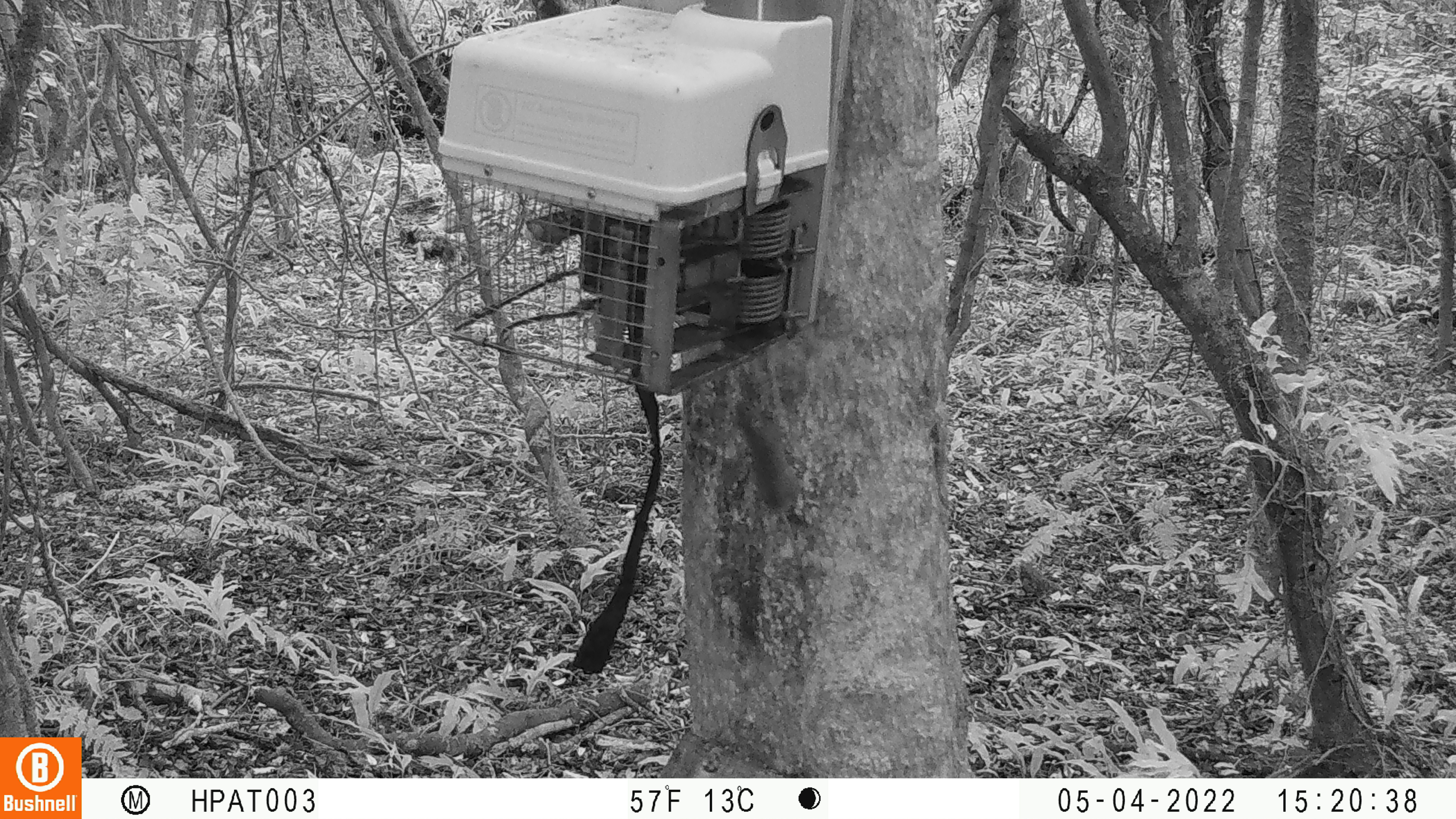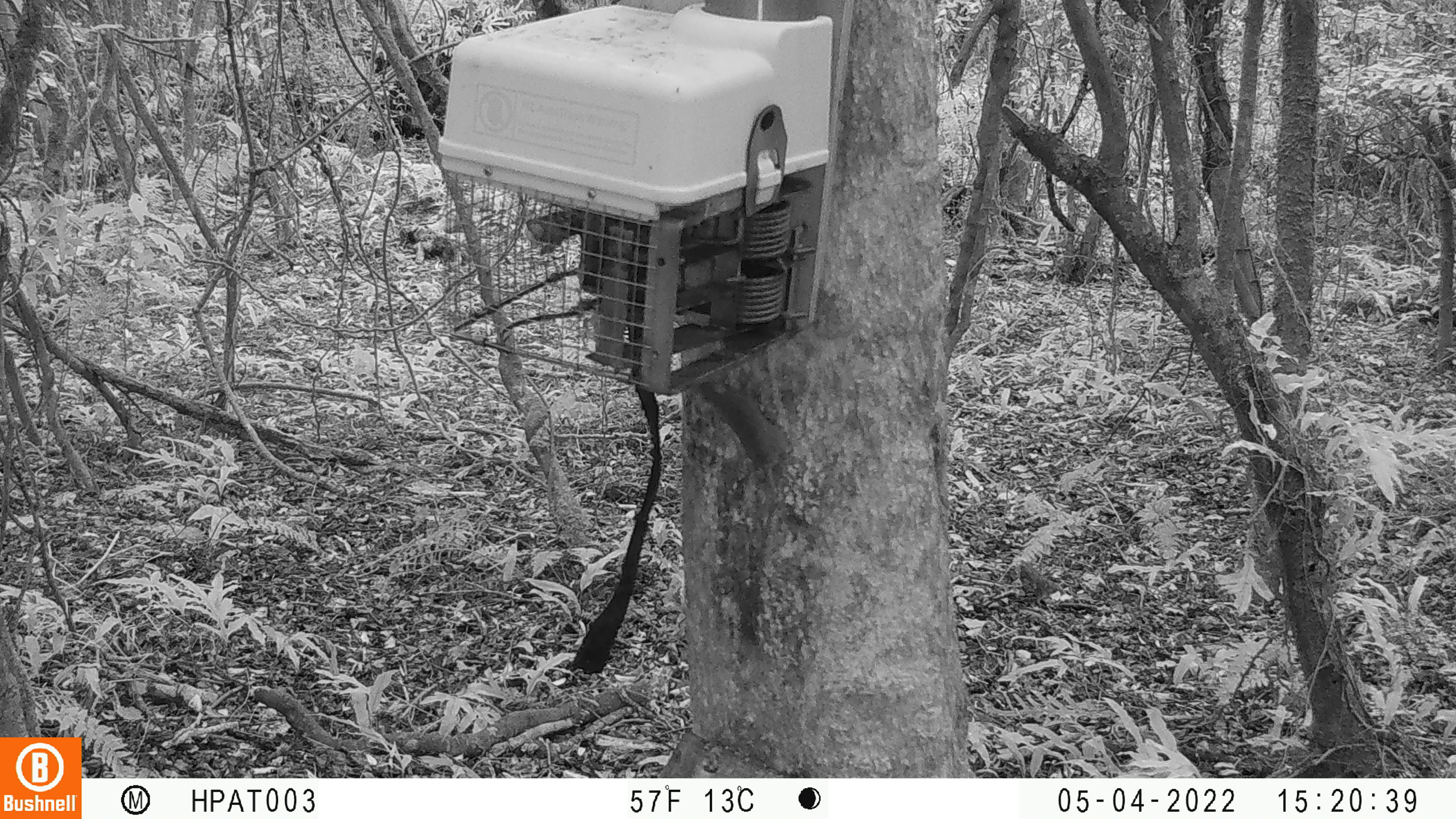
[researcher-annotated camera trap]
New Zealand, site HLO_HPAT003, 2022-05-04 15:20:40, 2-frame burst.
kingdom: Animalia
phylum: Chordata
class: Mammalia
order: Rodentia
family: Muridae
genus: Mus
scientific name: Mus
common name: mouse